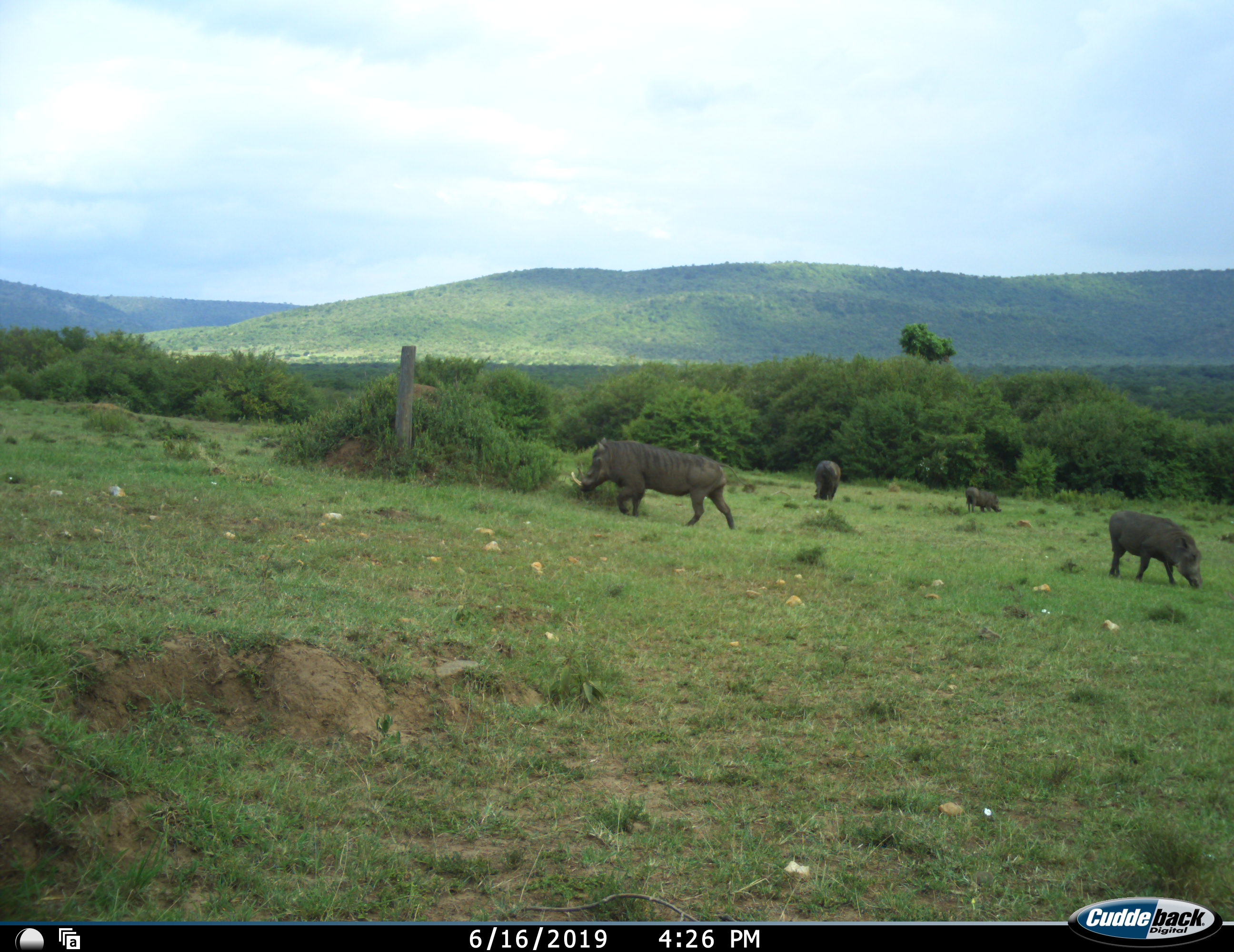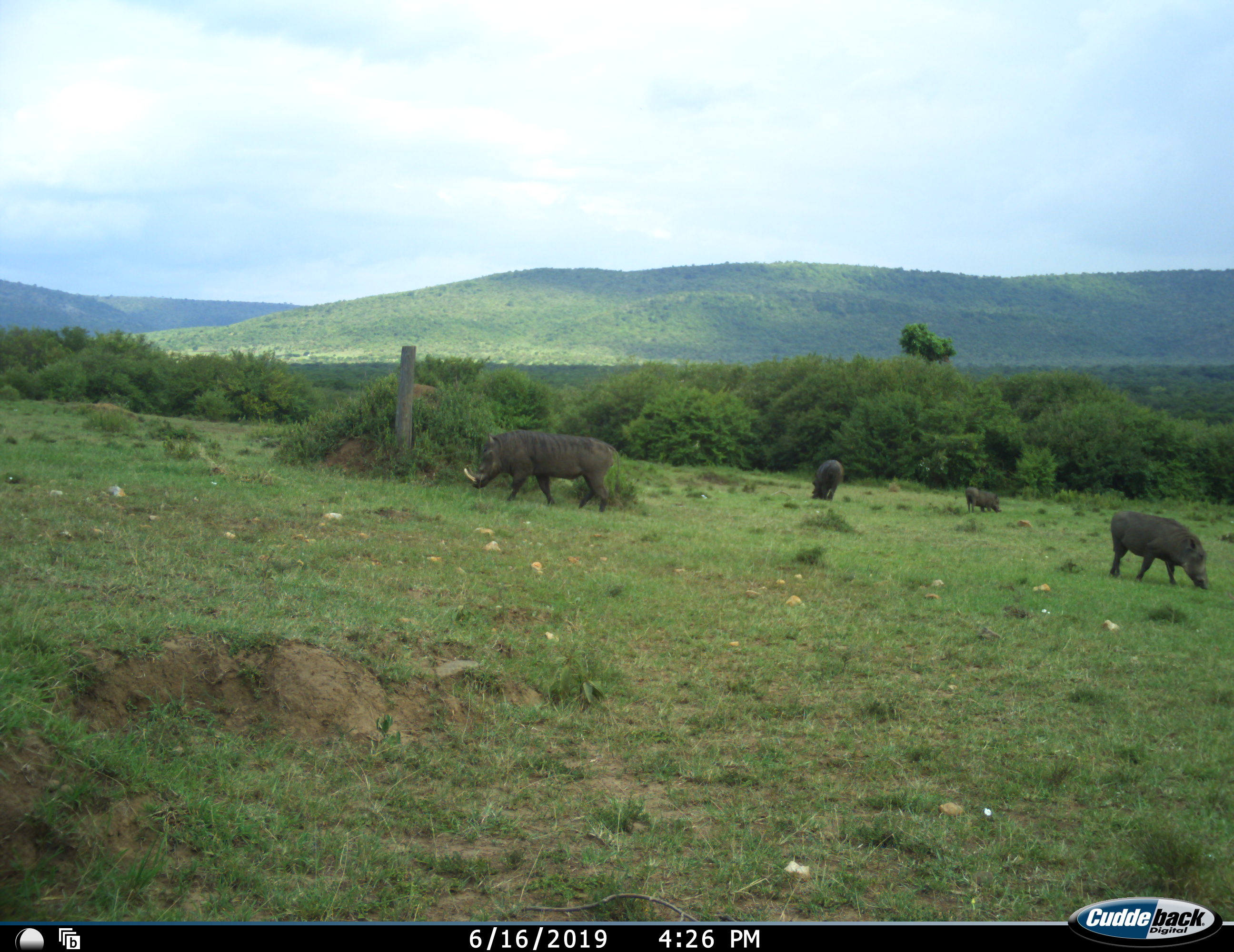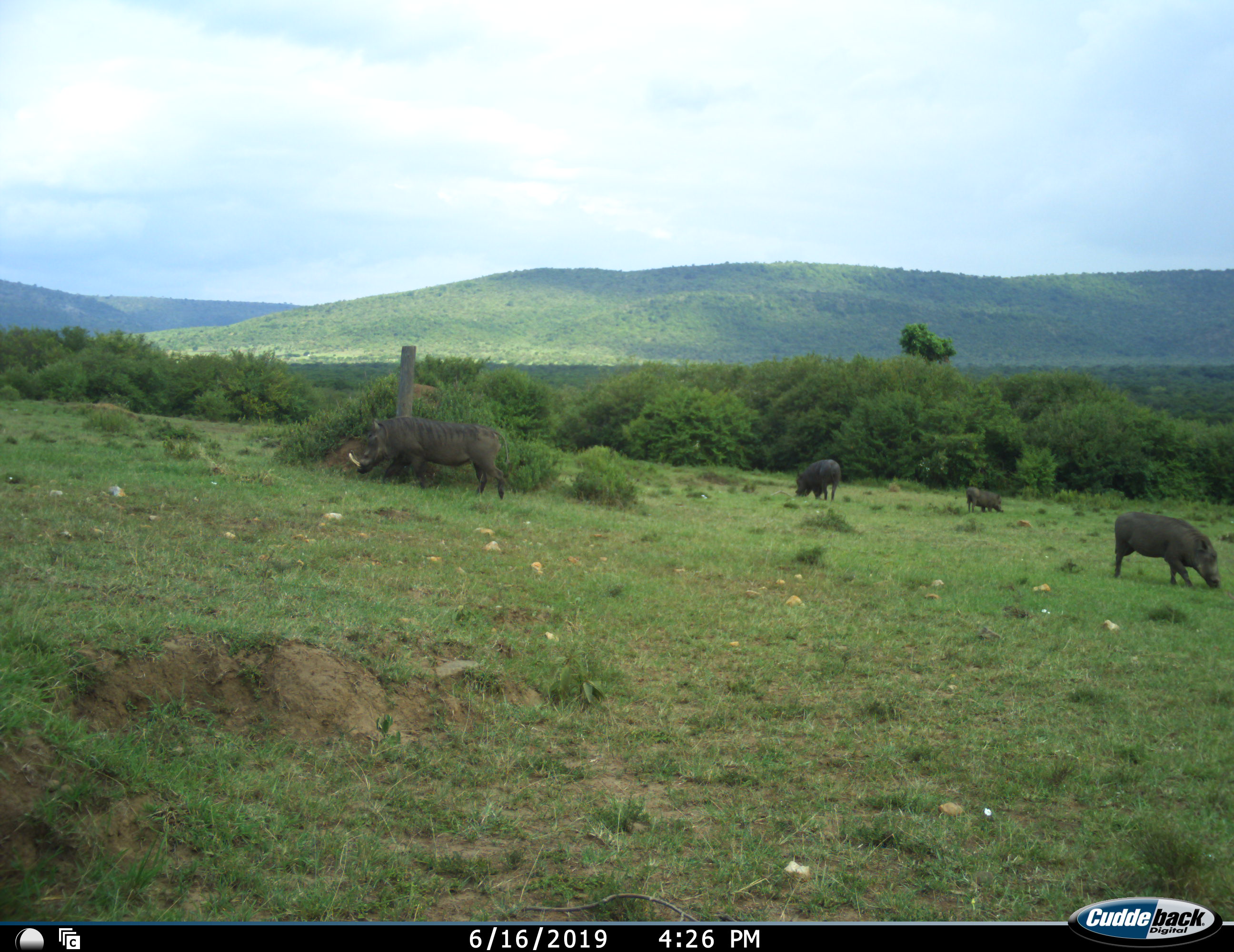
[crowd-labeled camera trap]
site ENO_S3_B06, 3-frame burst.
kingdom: Animalia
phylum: Chordata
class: Mammalia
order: Artiodactyla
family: Suidae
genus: Phacochoerus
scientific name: Phacochoerus africanus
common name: warthog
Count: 4.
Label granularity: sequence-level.